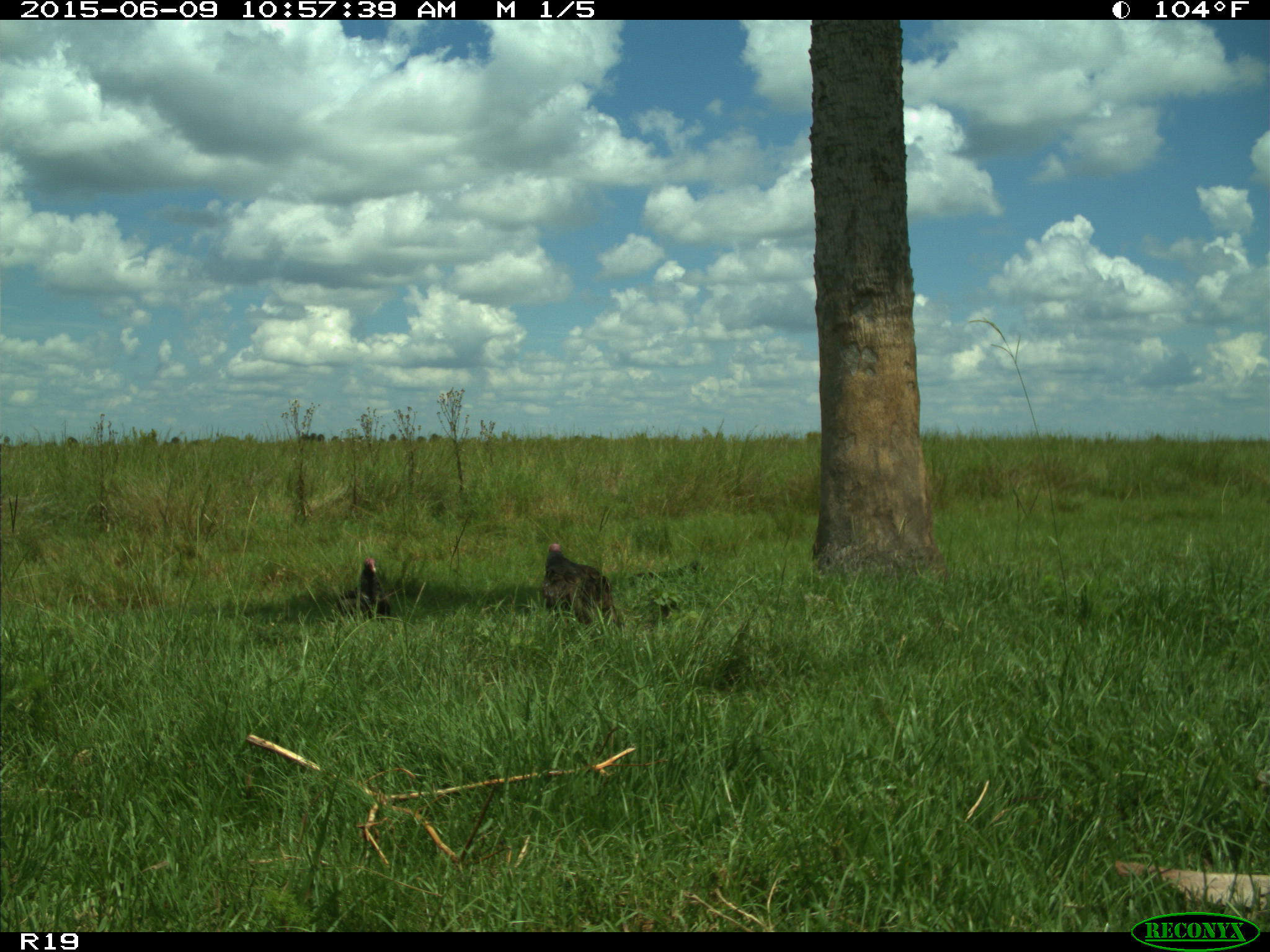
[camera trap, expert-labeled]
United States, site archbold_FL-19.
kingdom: Animalia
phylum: Chordata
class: Aves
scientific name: Aves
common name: birds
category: unidentified bird